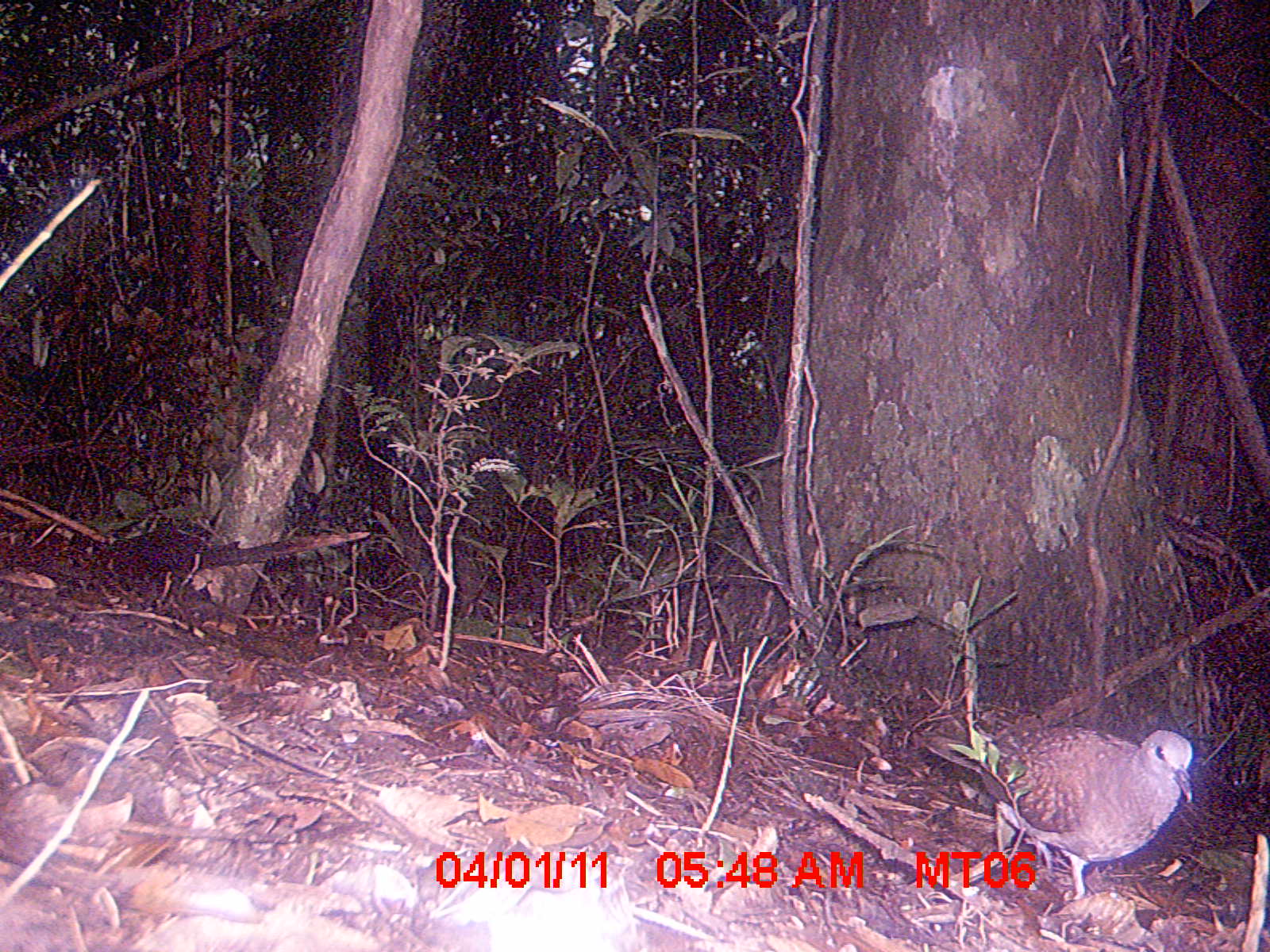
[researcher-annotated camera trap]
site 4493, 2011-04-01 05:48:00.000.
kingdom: Animalia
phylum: Chordata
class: Mammalia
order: Rodentia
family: Nesomyidae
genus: Eliurus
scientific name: Eliurus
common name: eliurus rat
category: eliurus spp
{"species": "eliurus spp (eliurus rat) (Eliurus)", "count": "1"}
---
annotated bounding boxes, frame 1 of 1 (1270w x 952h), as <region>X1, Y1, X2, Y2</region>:
eliurus spp: <region>910, 726, 1193, 900</region>